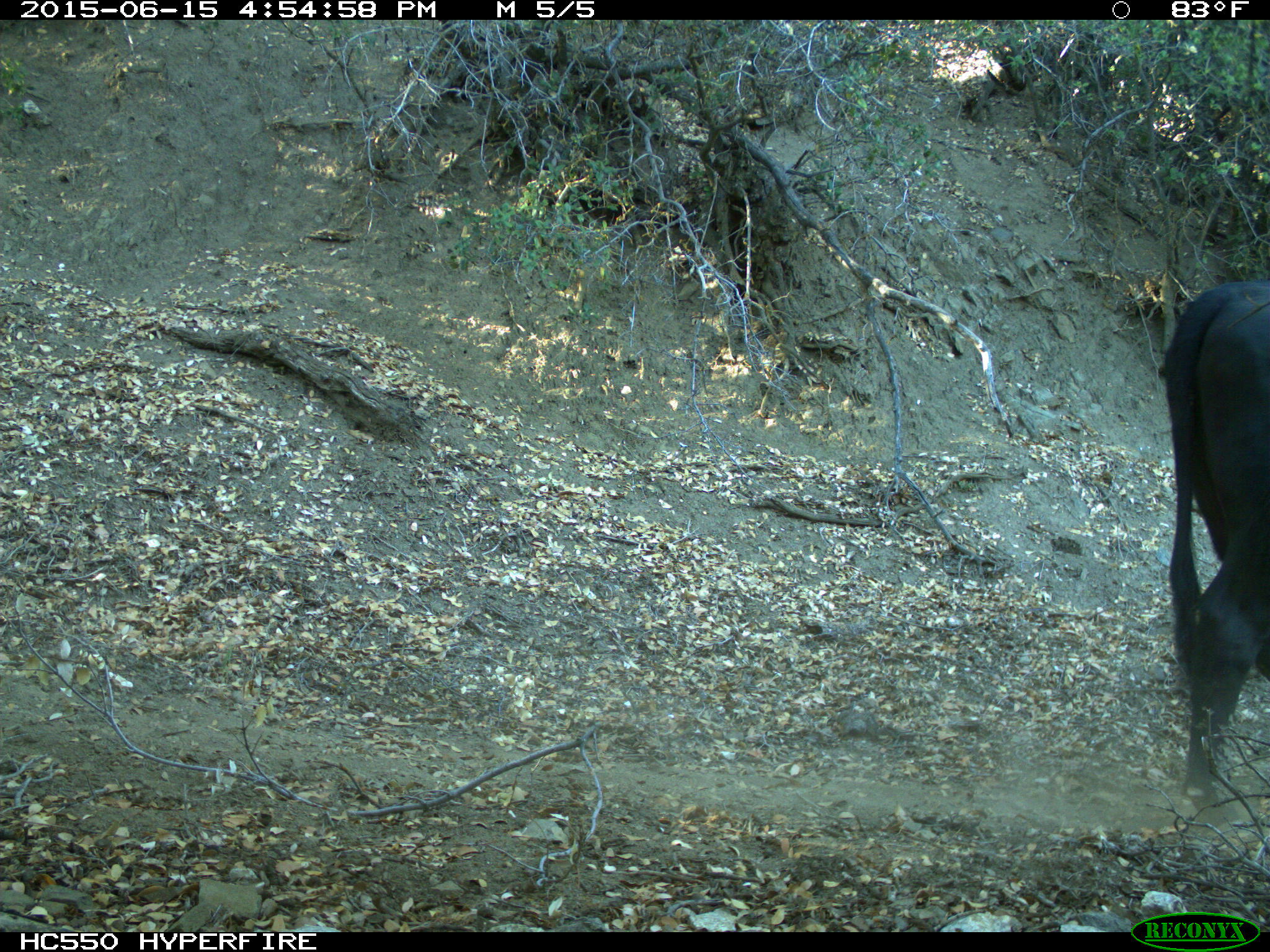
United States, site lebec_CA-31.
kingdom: Animalia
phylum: Chordata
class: Mammalia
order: Artiodactyla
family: Bovidae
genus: Bos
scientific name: Bos taurus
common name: domestic cow